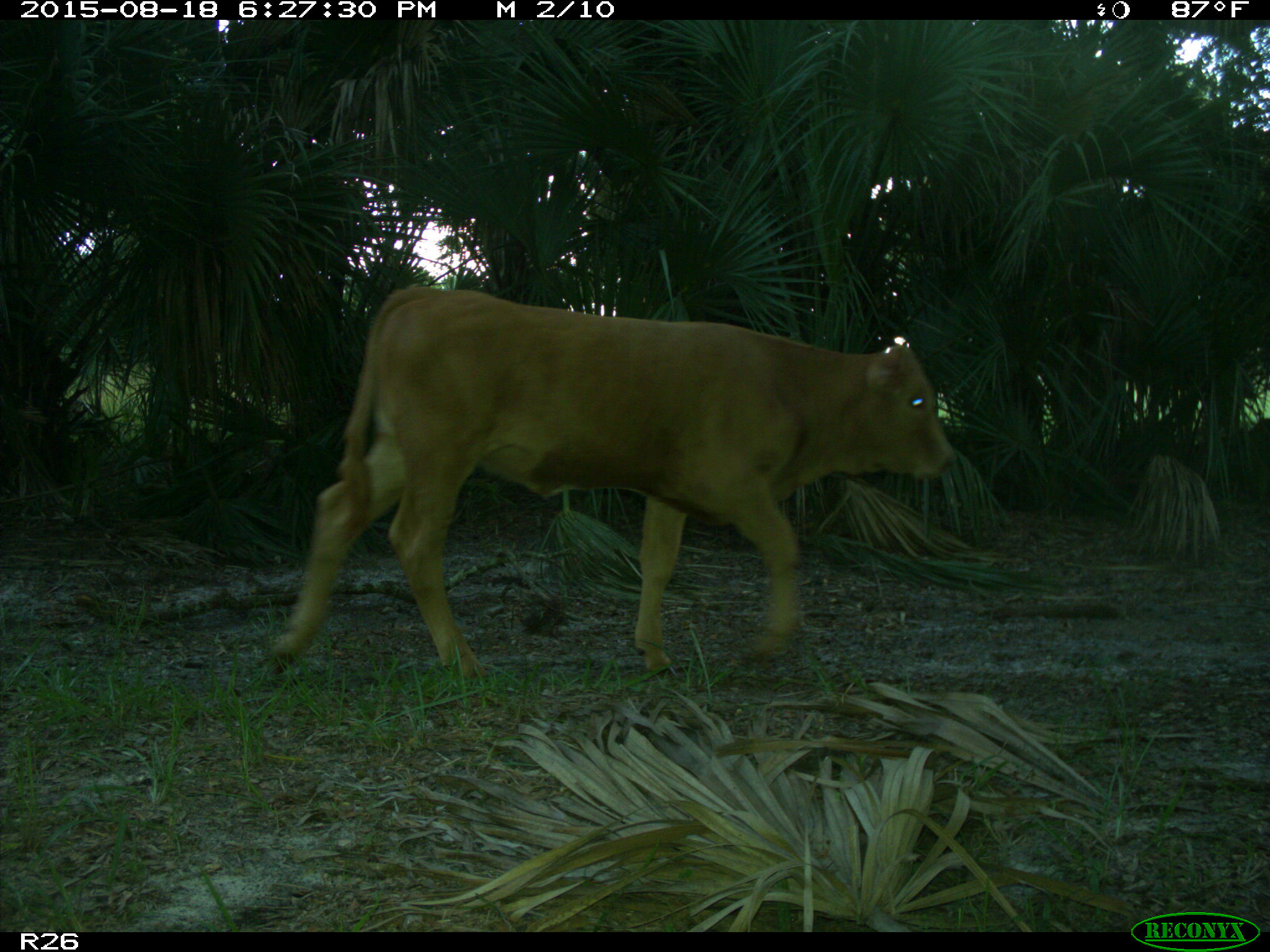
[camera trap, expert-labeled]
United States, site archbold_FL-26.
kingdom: Animalia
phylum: Chordata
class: Mammalia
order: Artiodactyla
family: Bovidae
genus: Bos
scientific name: Bos taurus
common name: domestic cow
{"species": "Bos taurus (domestic cow)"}